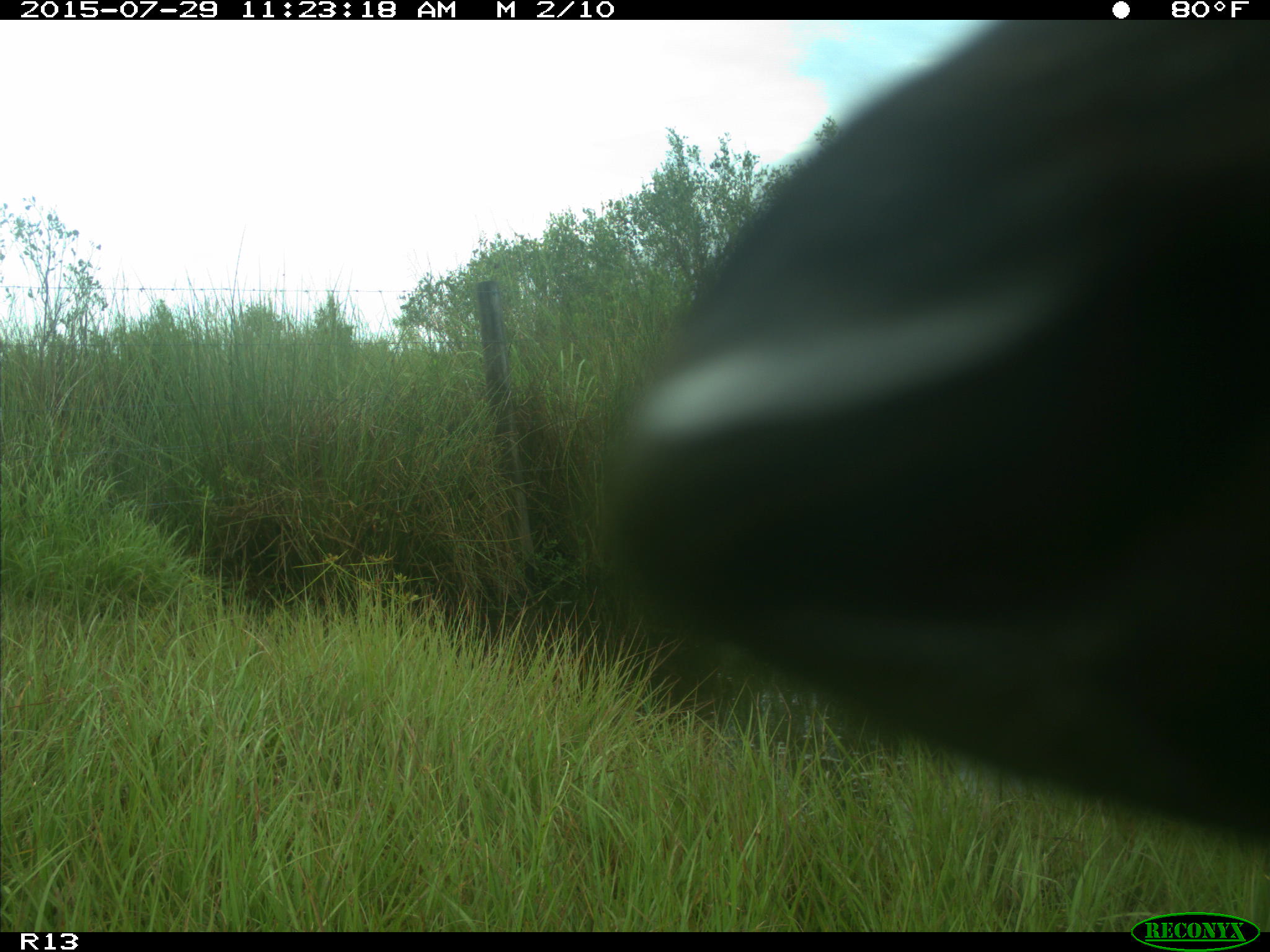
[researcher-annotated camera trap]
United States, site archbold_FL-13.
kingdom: Animalia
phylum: Chordata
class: Mammalia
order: Artiodactyla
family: Bovidae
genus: Bos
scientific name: Bos taurus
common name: domestic cow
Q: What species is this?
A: Bos taurus (domestic cow).